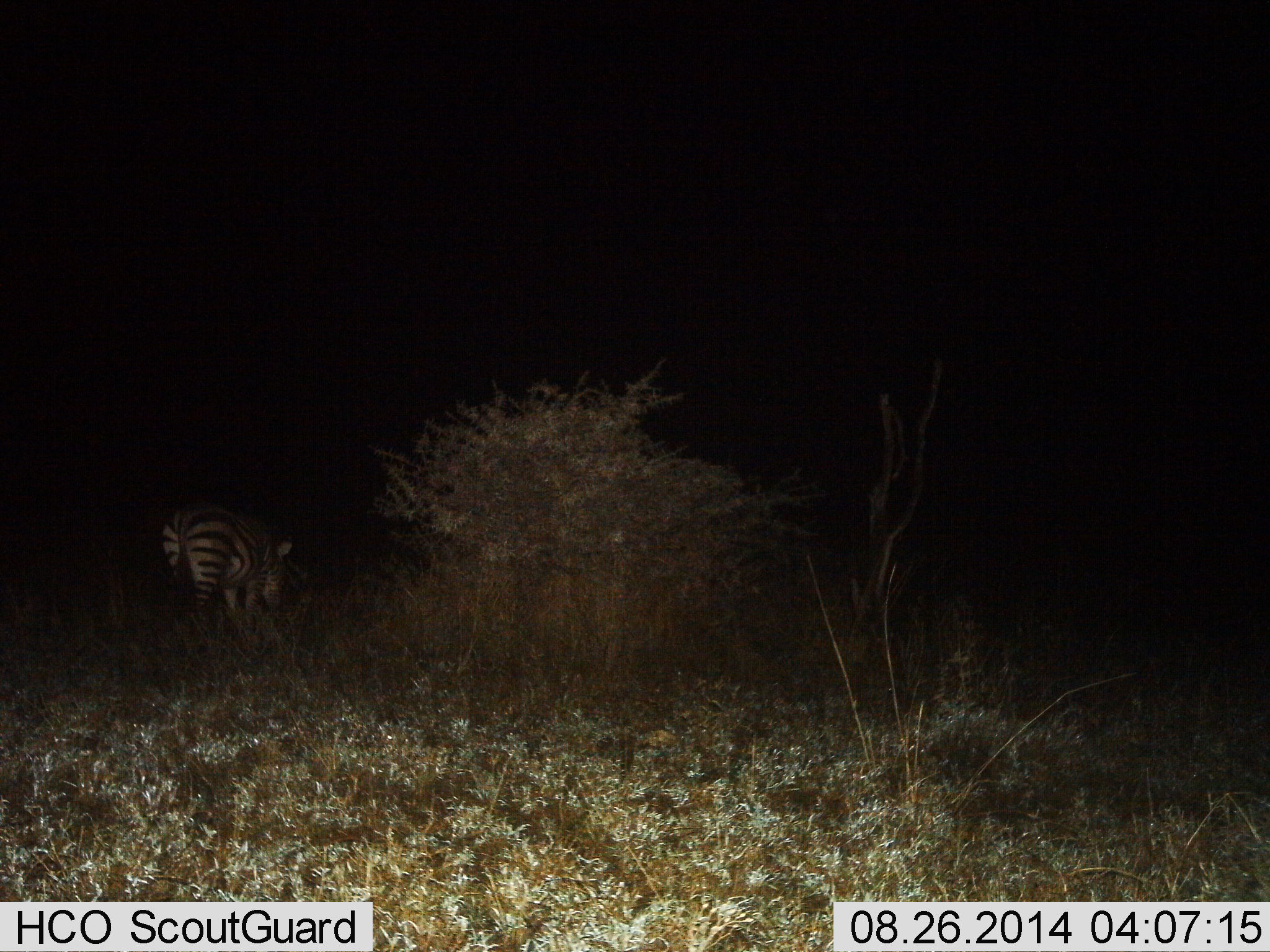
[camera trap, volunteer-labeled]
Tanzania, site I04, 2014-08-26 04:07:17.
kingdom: Animalia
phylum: Chordata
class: Mammalia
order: Perissodactyla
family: Equidae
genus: Equus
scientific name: Equus quagga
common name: plains zebra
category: zebra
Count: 1.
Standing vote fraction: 30%.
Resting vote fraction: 0%.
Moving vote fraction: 10%.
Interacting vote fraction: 0%.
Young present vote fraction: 0%.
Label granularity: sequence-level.